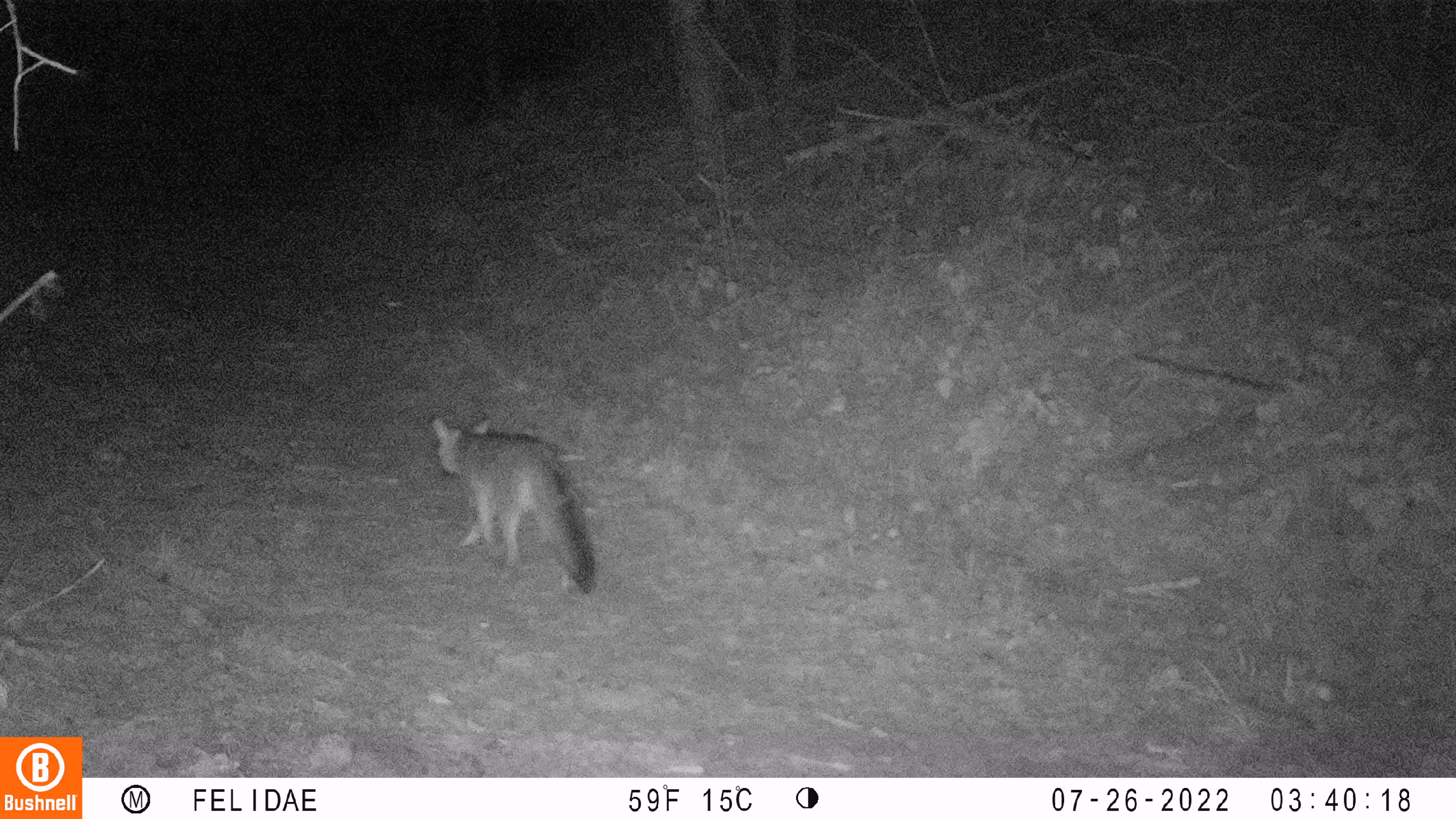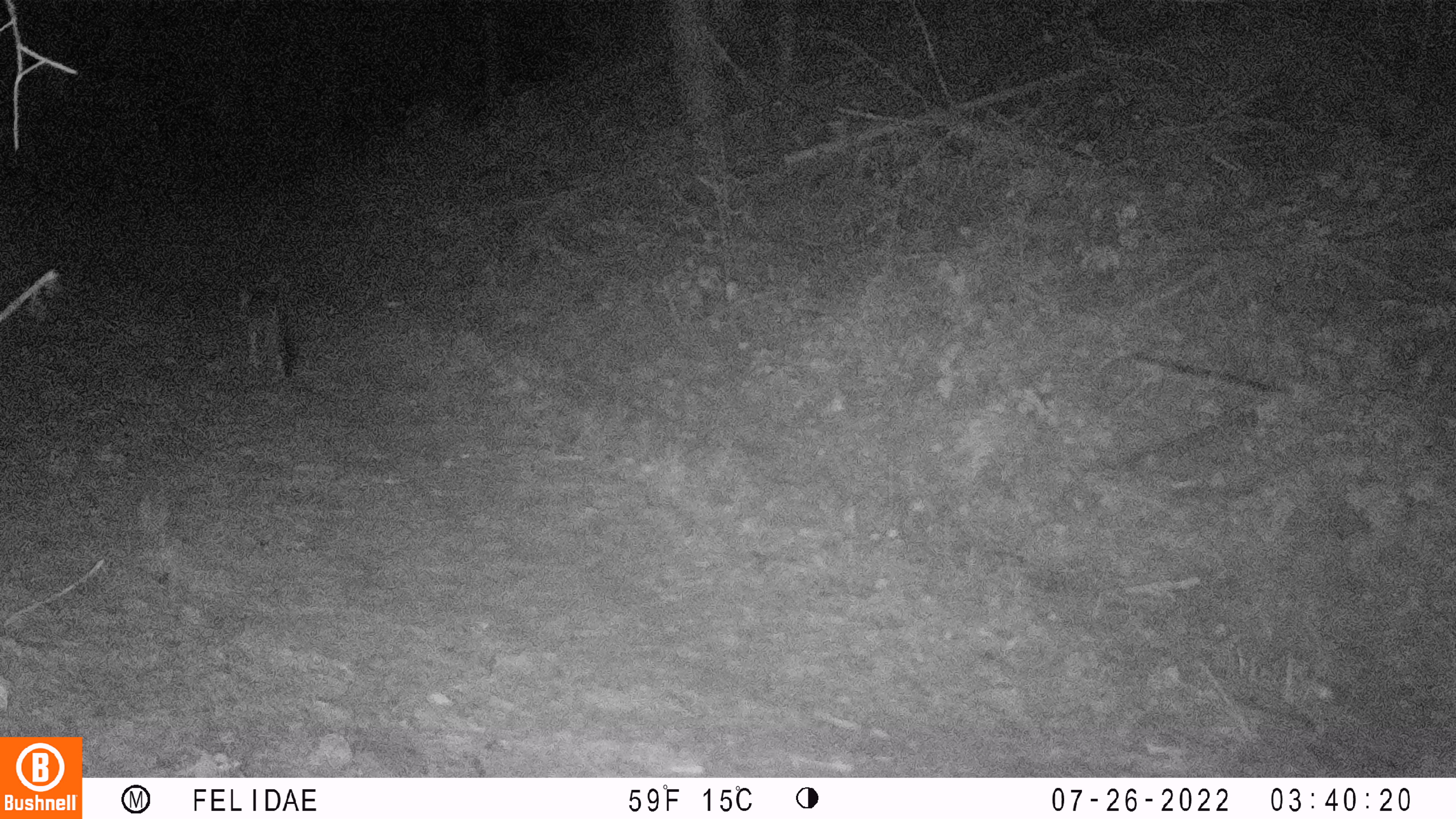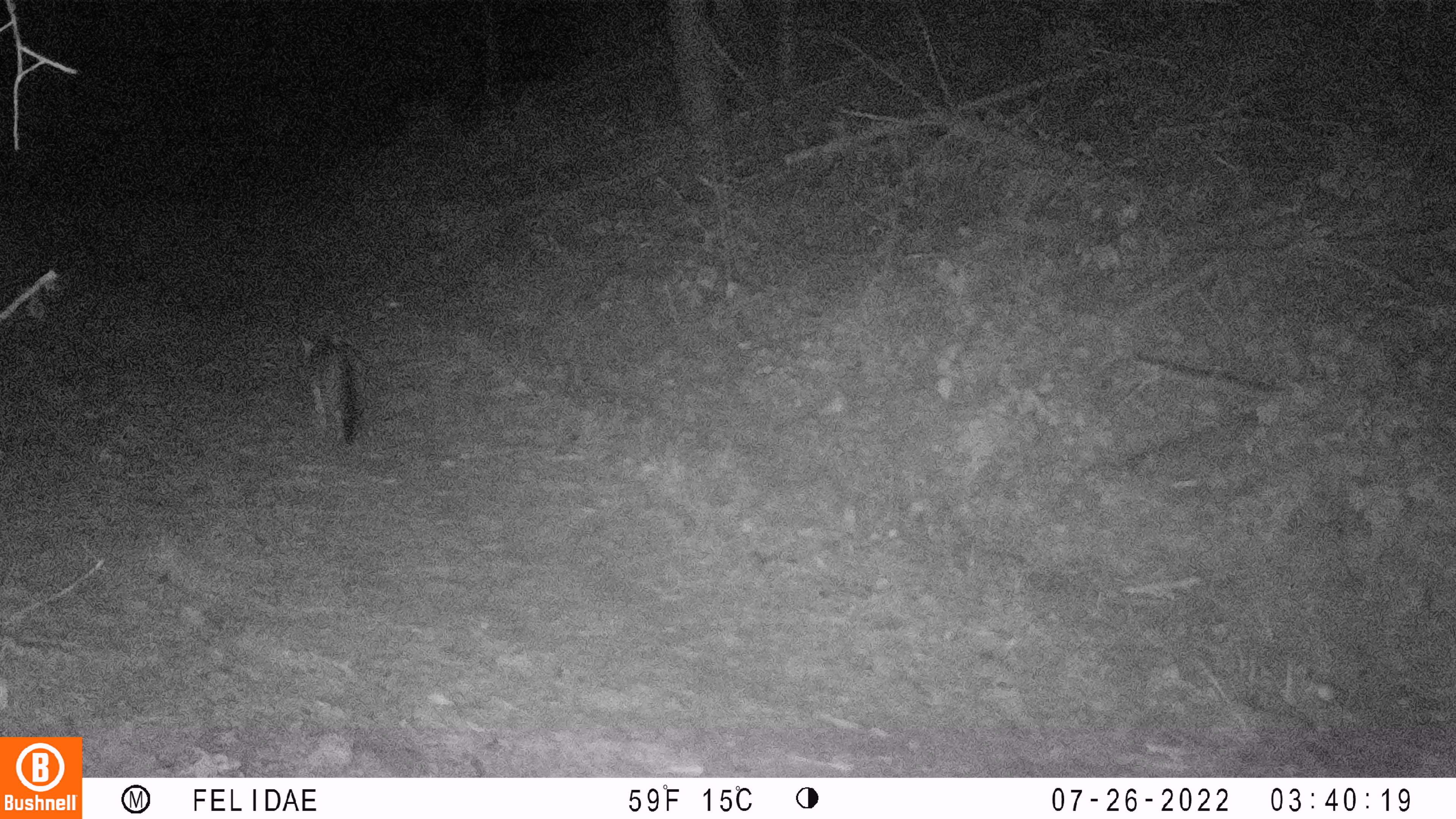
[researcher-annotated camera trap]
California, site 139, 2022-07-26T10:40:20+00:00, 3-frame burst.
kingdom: Animalia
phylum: Chordata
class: Mammalia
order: Carnivora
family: Canidae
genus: Urocyon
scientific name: Urocyon cinereoargenteus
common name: gray fox